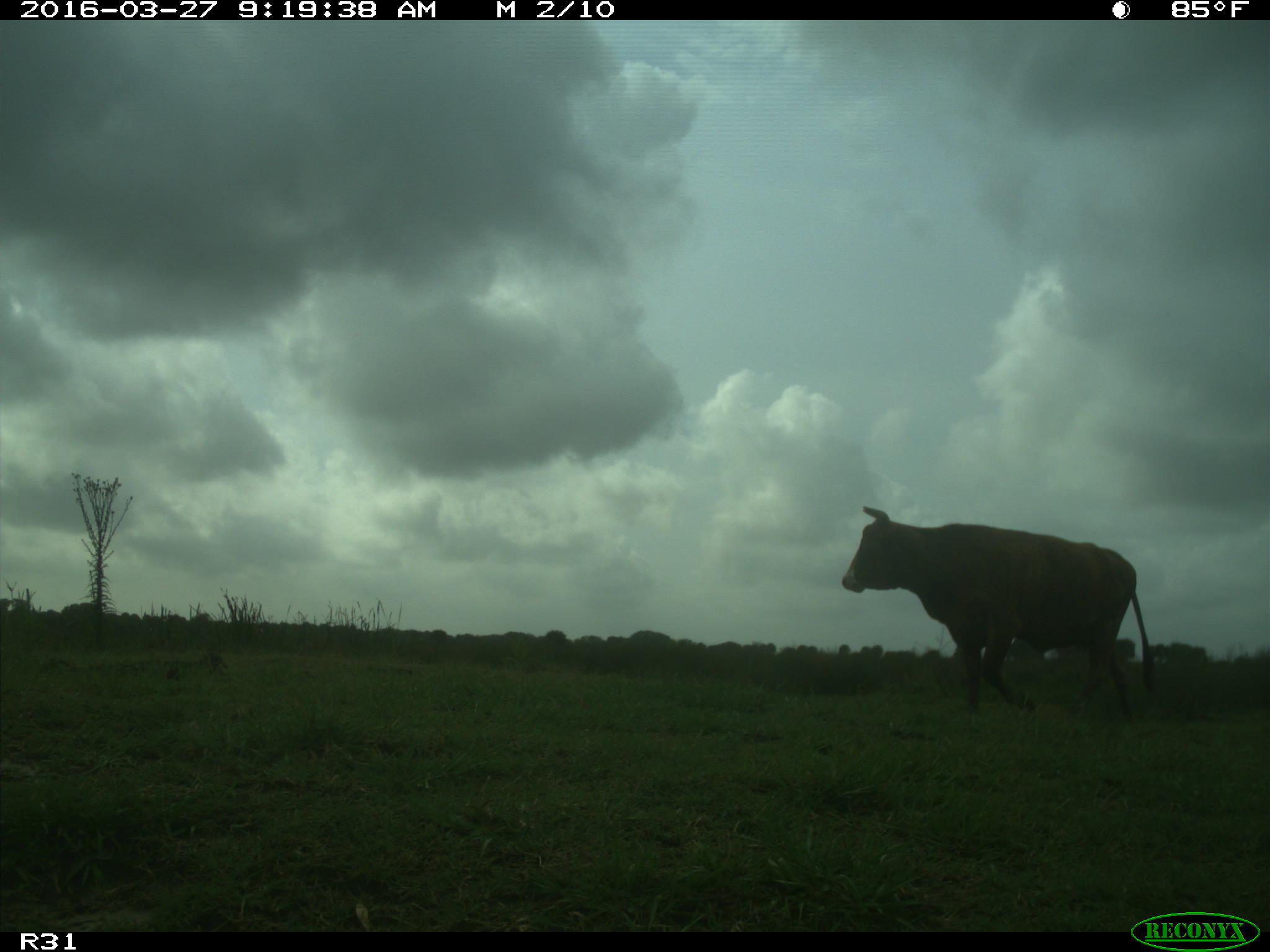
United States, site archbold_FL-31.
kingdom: Animalia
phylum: Chordata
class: Mammalia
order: Artiodactyla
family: Bovidae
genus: Bos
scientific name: Bos taurus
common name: domestic cow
Bos taurus (domestic cow).